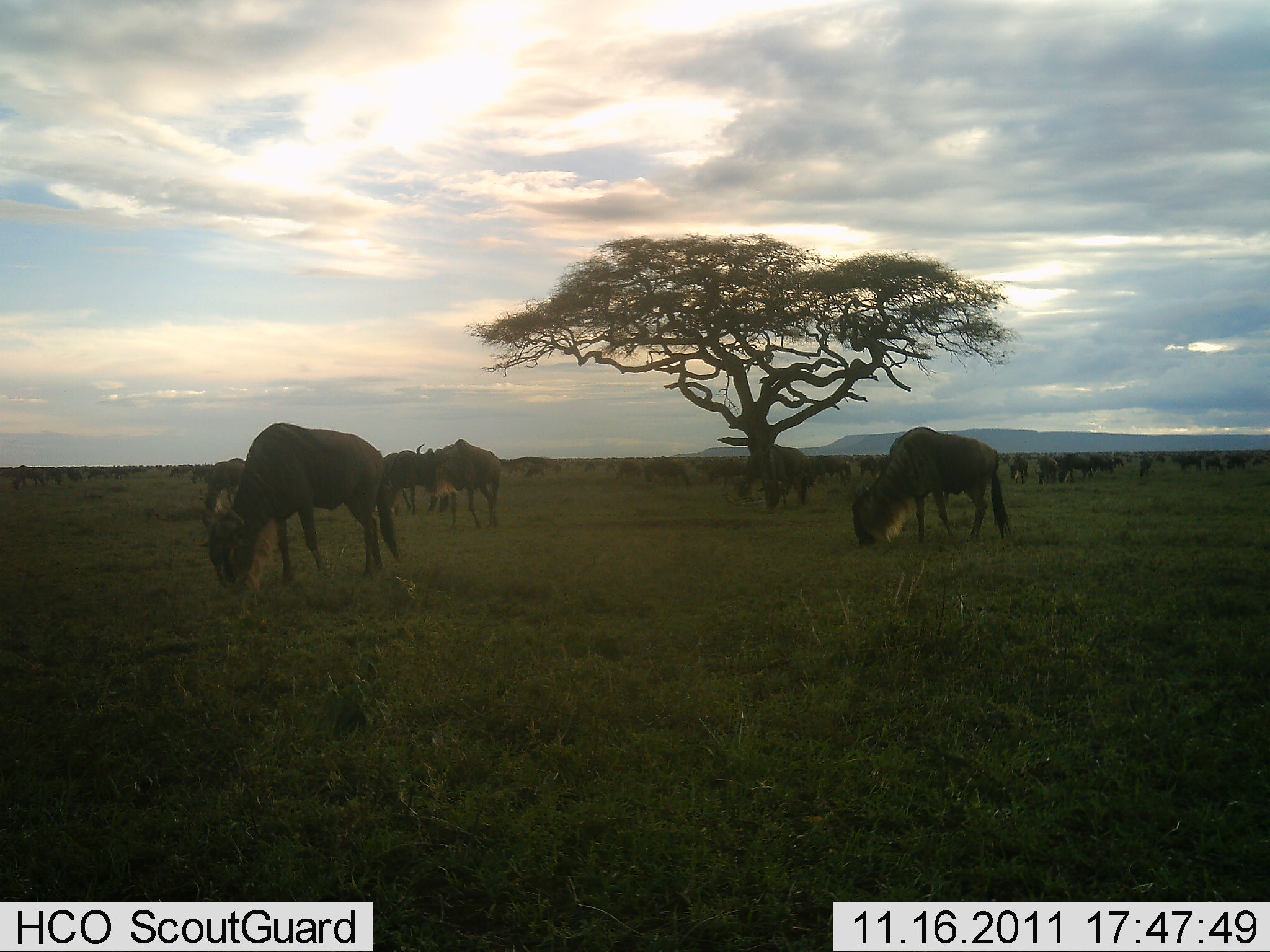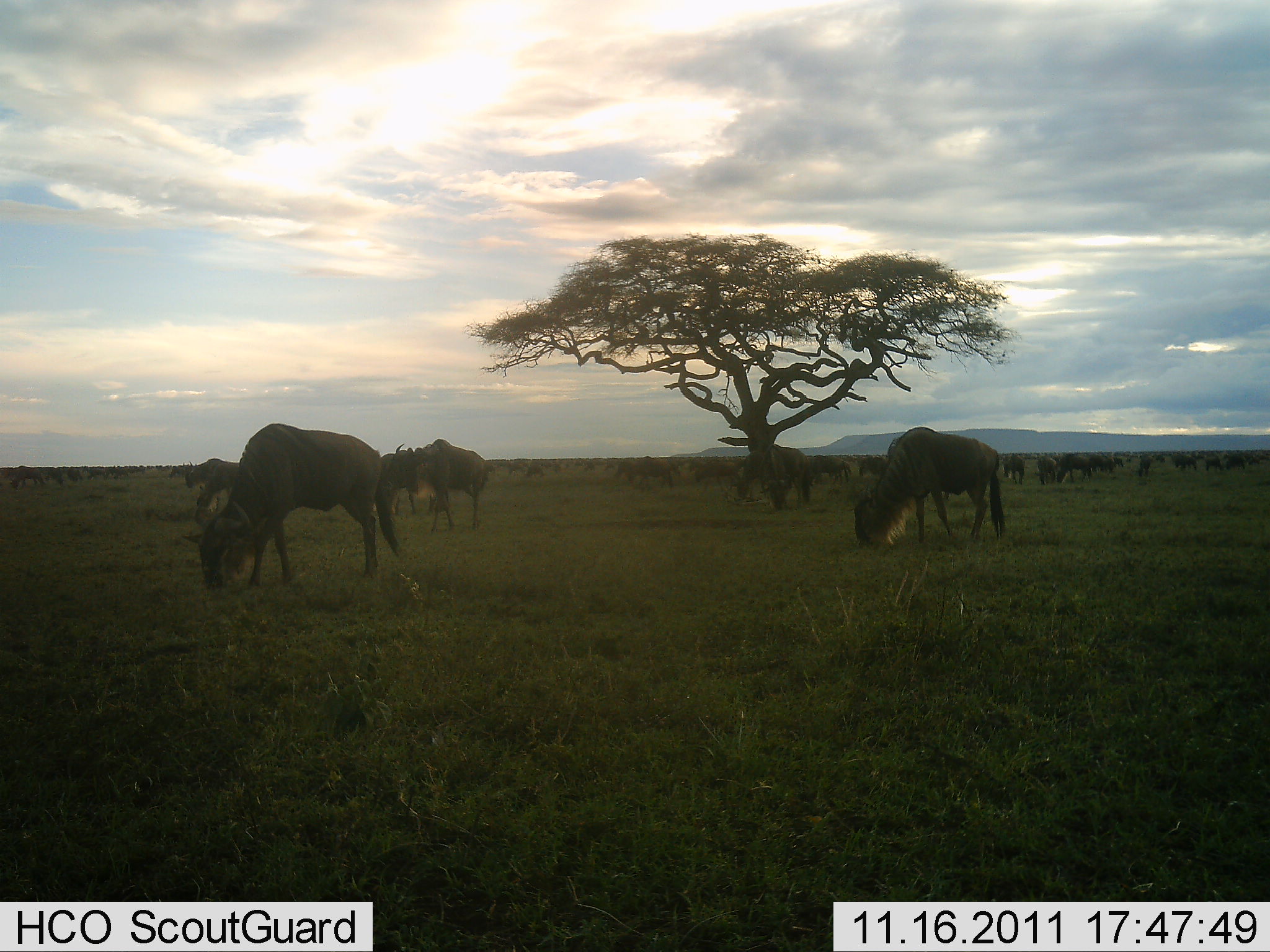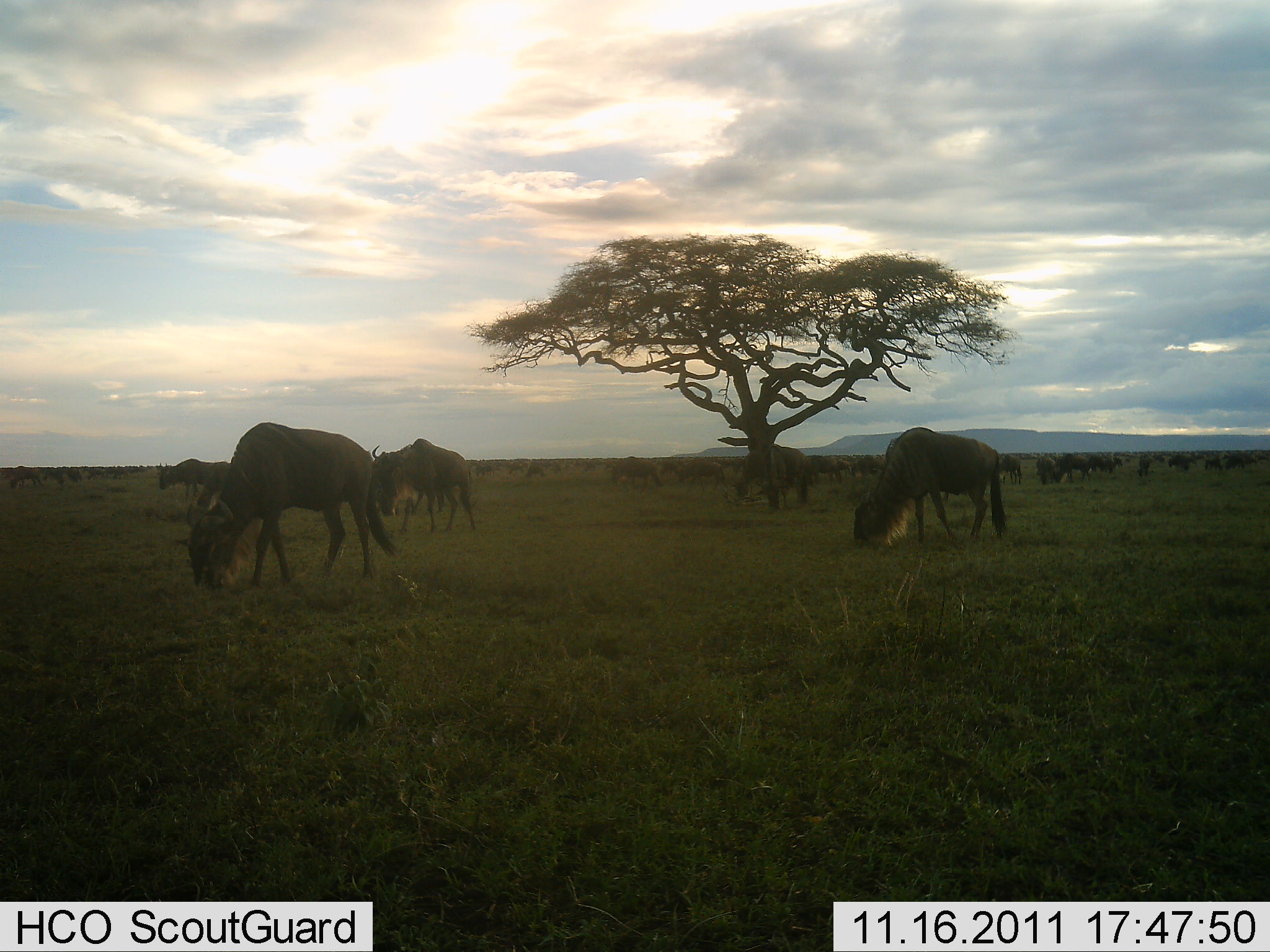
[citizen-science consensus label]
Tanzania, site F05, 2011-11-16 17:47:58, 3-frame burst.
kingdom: Animalia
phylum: Chordata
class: Mammalia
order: Artiodactyla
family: Bovidae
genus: Connochaetes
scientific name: Connochaetes taurinus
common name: blue wildebeest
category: wildebeest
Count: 11-50.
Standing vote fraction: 42%.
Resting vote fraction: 0%.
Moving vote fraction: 25%.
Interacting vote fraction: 8%.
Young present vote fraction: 0%.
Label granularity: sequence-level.